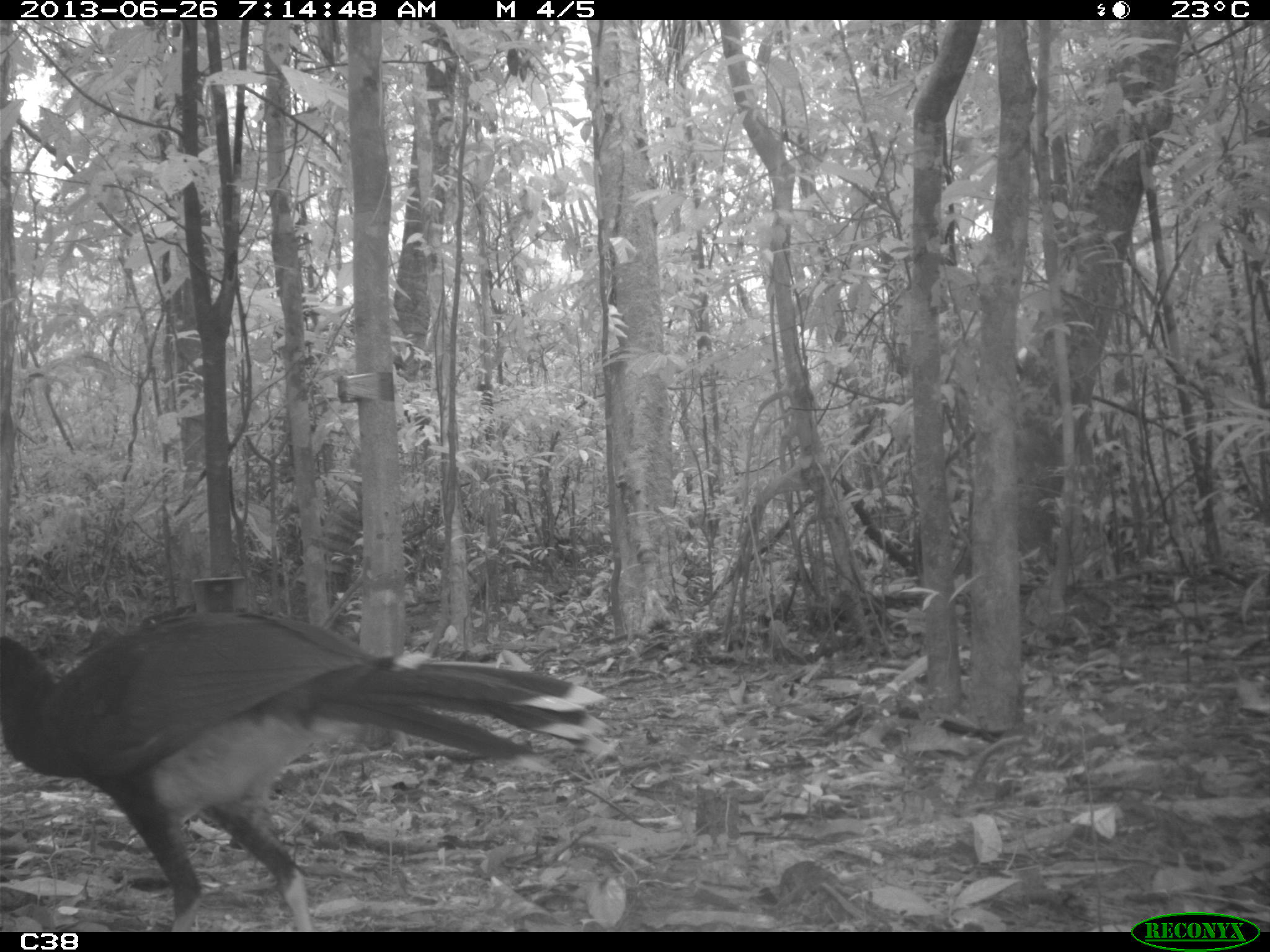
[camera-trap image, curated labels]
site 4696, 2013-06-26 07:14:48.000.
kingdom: Animalia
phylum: Chordata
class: Aves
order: Galliformes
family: Cracidae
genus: Mitu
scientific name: Mitu tomentosum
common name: crestless curassow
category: mitu tomentosa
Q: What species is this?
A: Mitu tomentosa (crestless curassow) (Mitu tomentosum).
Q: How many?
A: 2.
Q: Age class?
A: Adult.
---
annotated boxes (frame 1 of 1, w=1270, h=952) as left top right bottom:
mitu tomentosa: 0 615 608 929